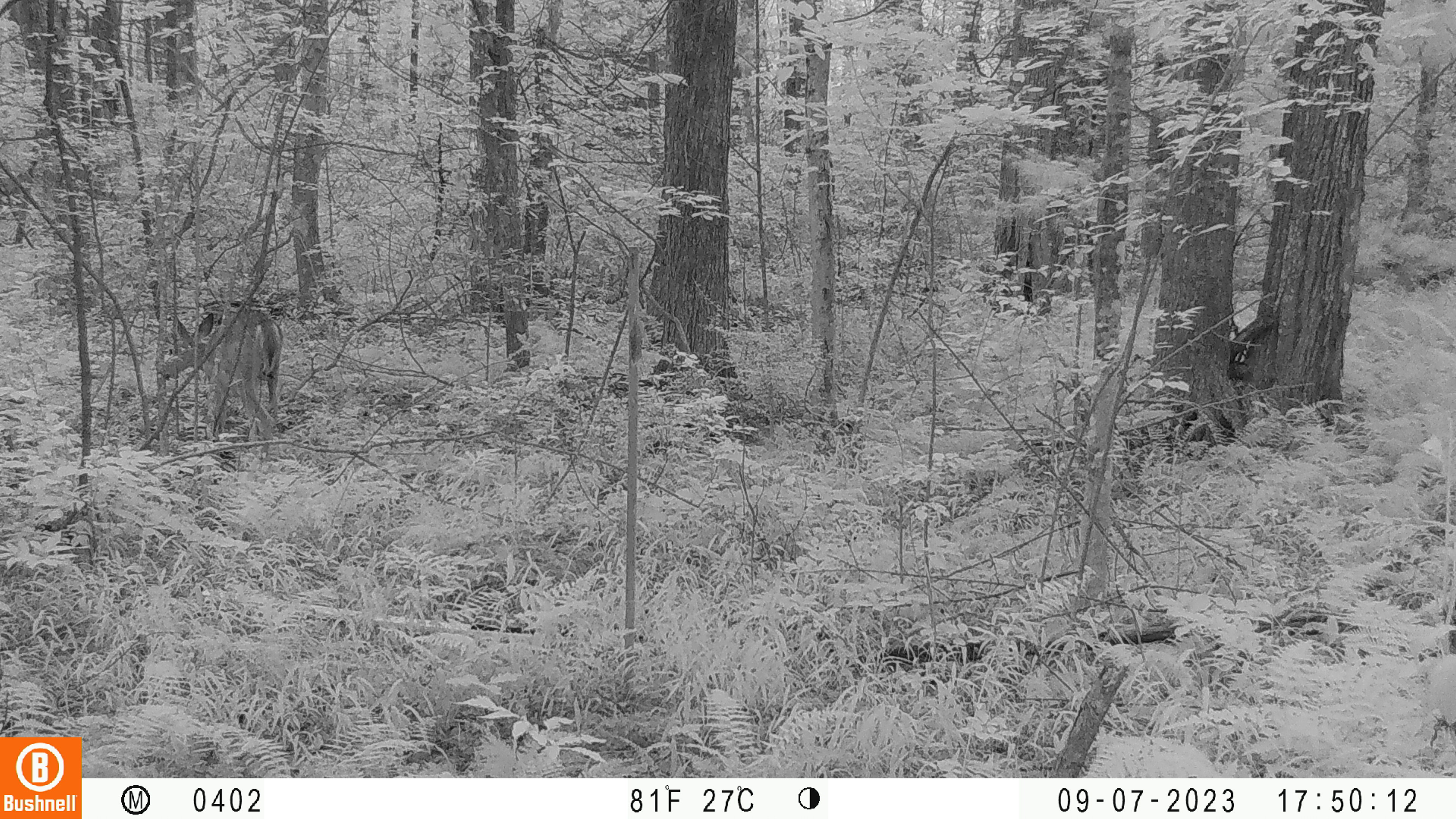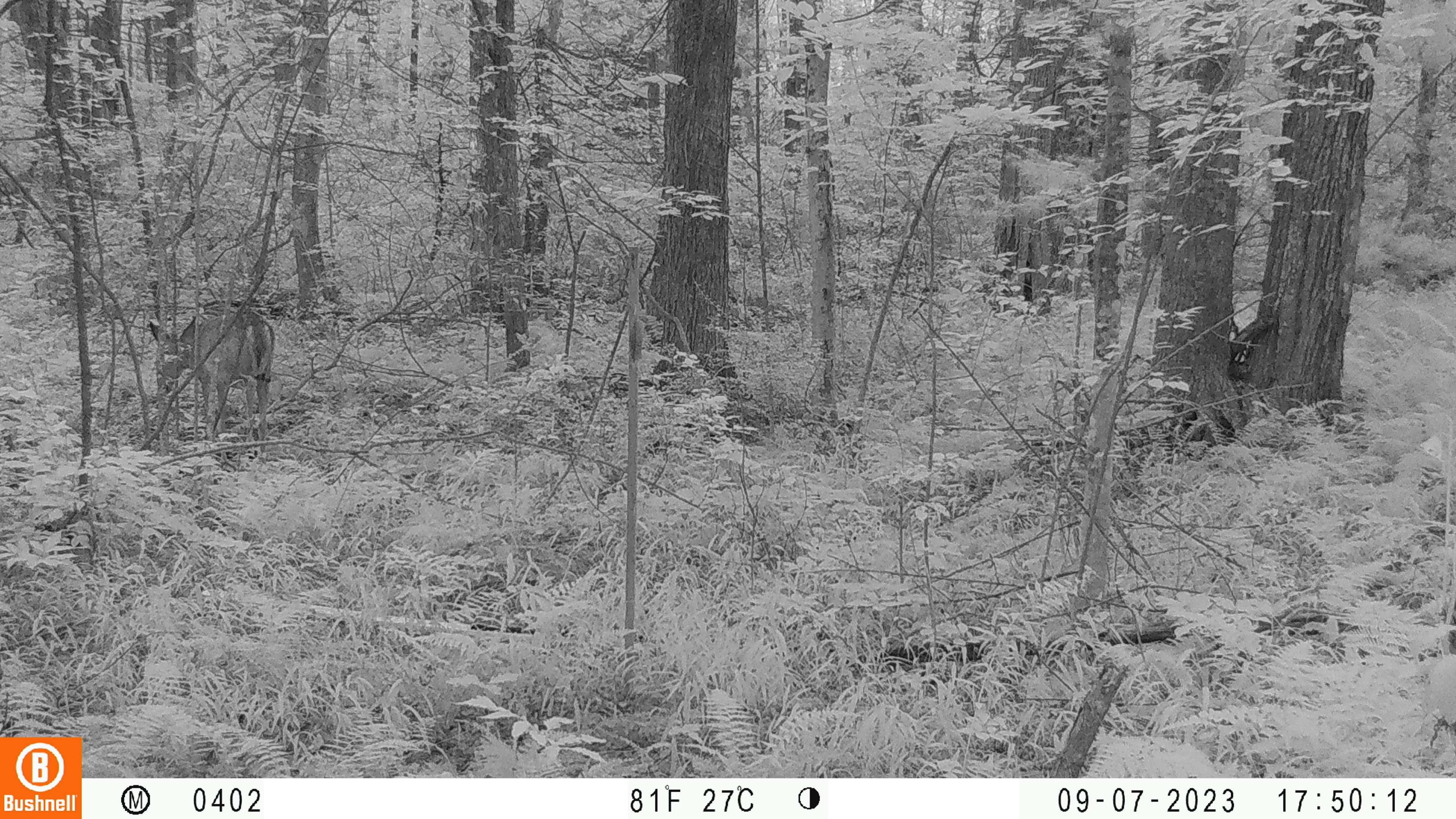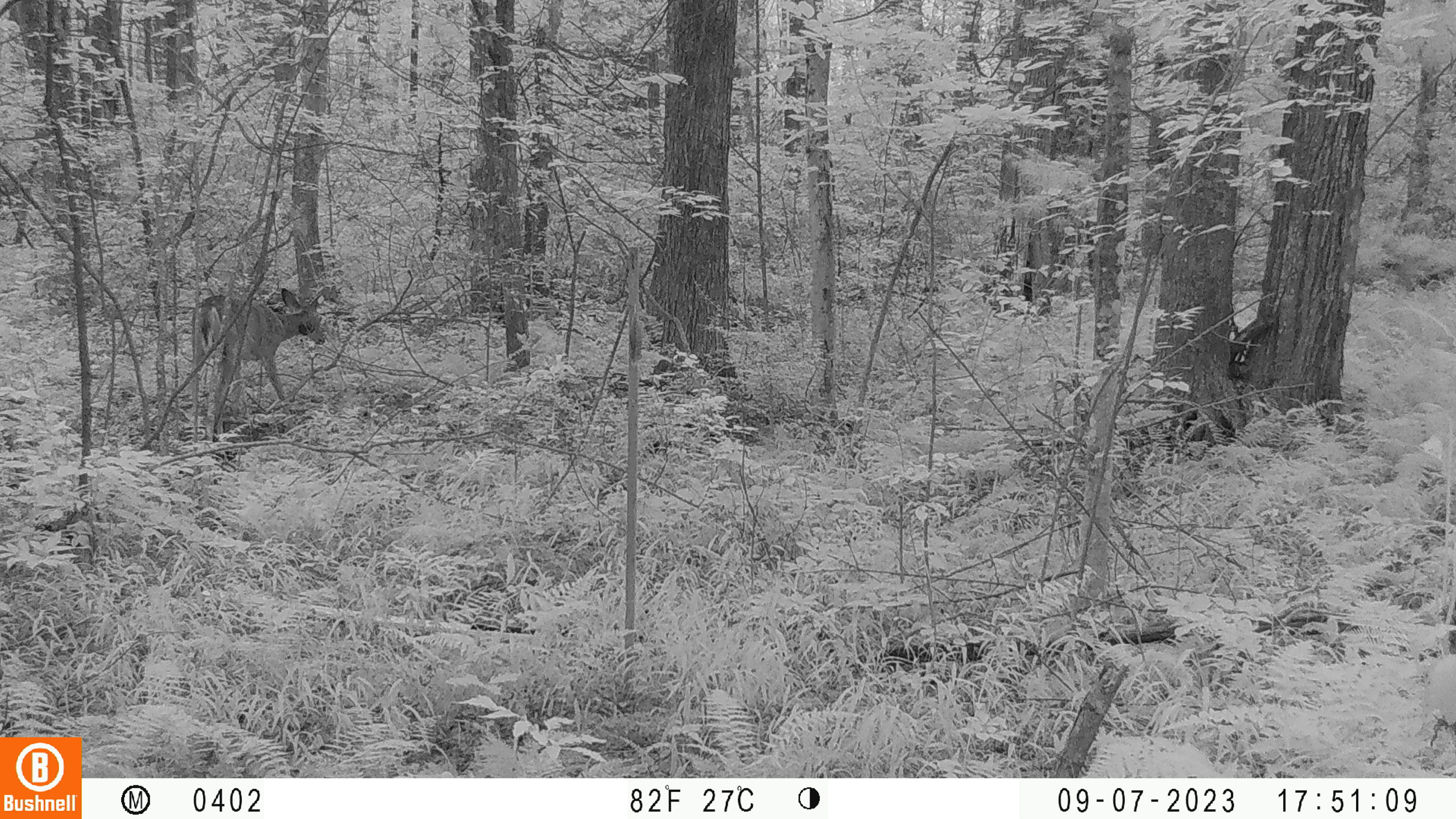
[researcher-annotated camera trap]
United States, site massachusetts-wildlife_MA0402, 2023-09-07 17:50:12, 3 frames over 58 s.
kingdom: Animalia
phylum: Chordata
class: Mammalia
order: Artiodactyla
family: Cervidae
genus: Odocoileus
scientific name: Odocoileus virginianus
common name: white-tailed deer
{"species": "white-tailed deer (Odocoileus virginianus)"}